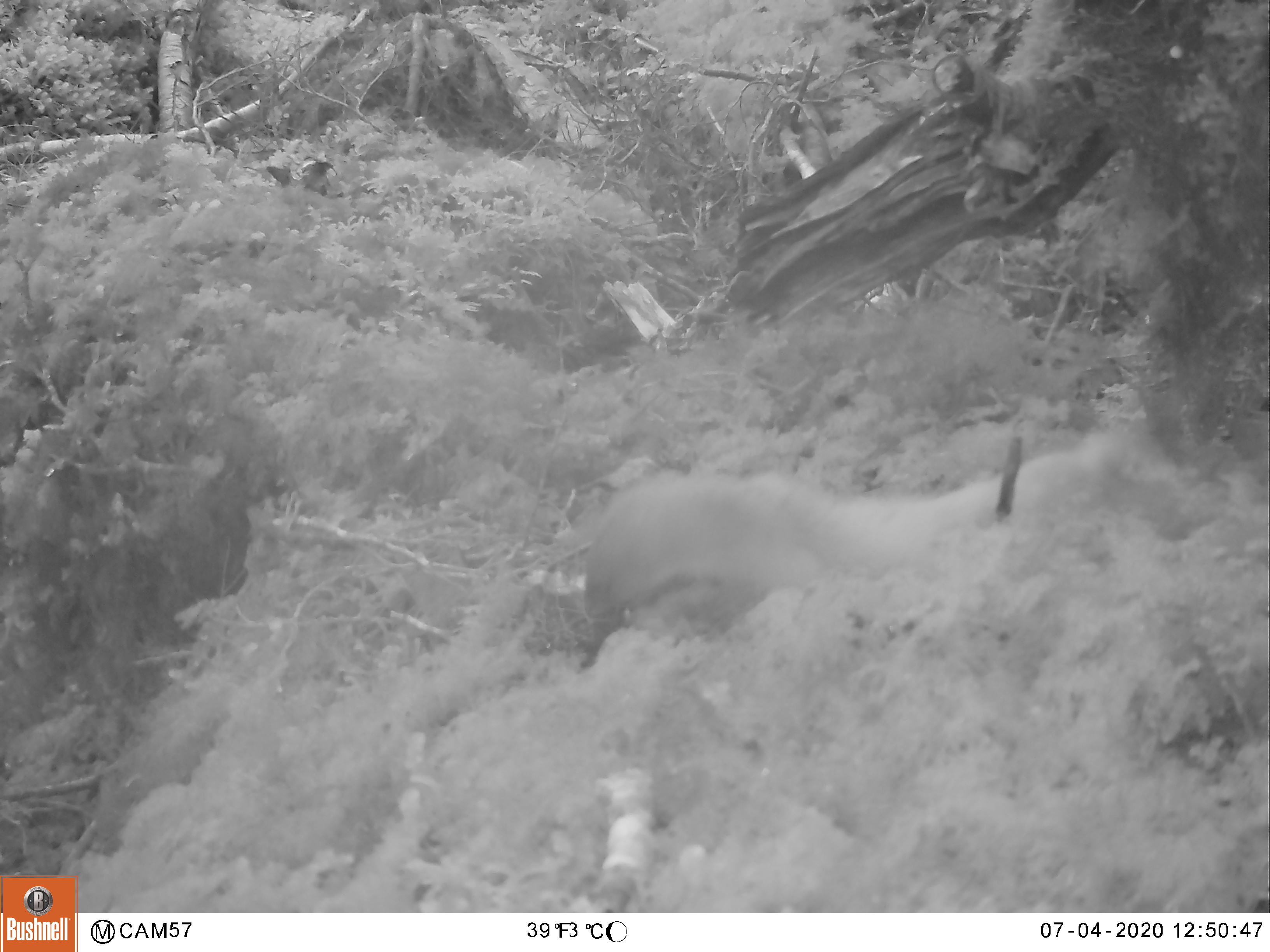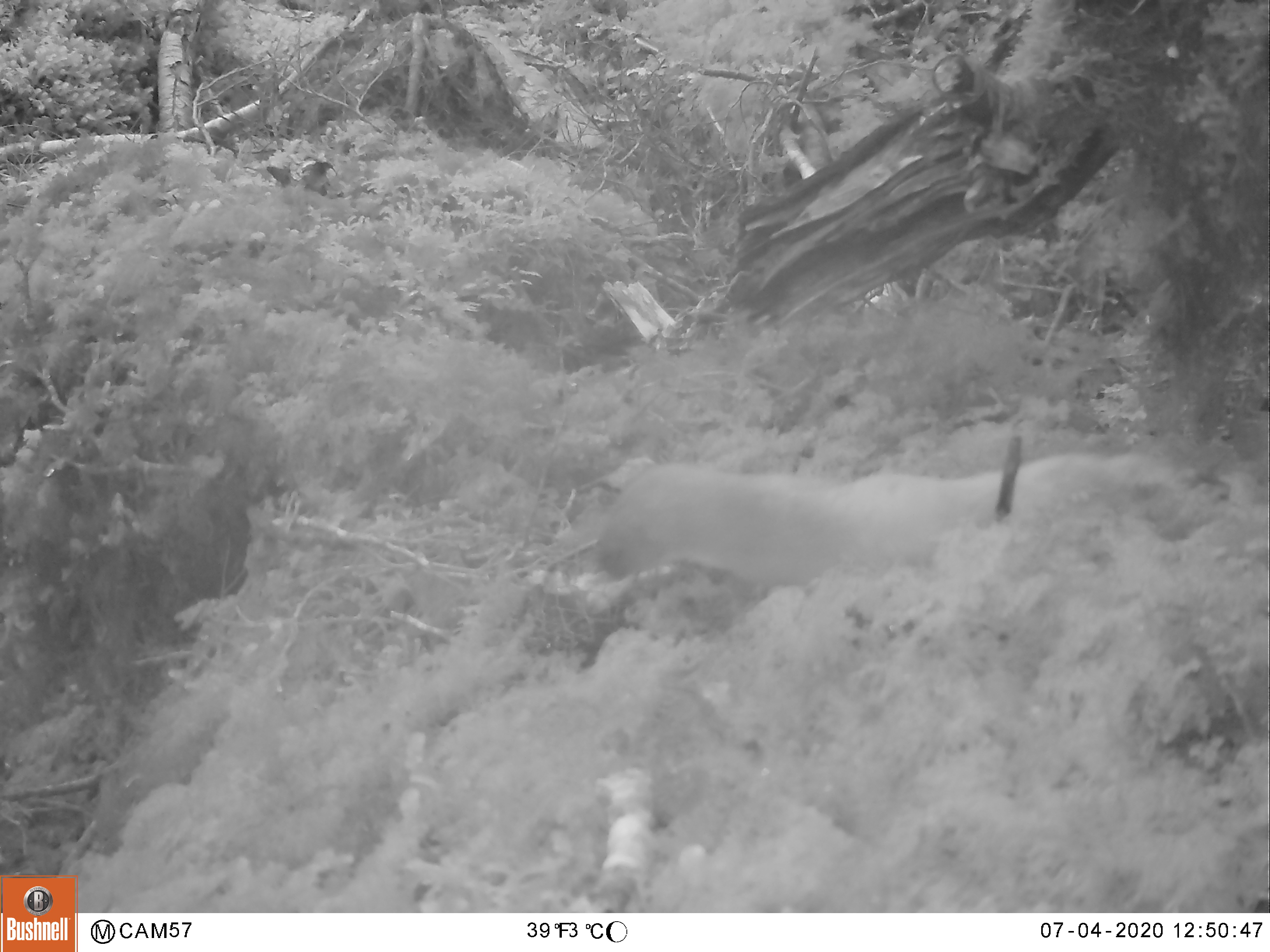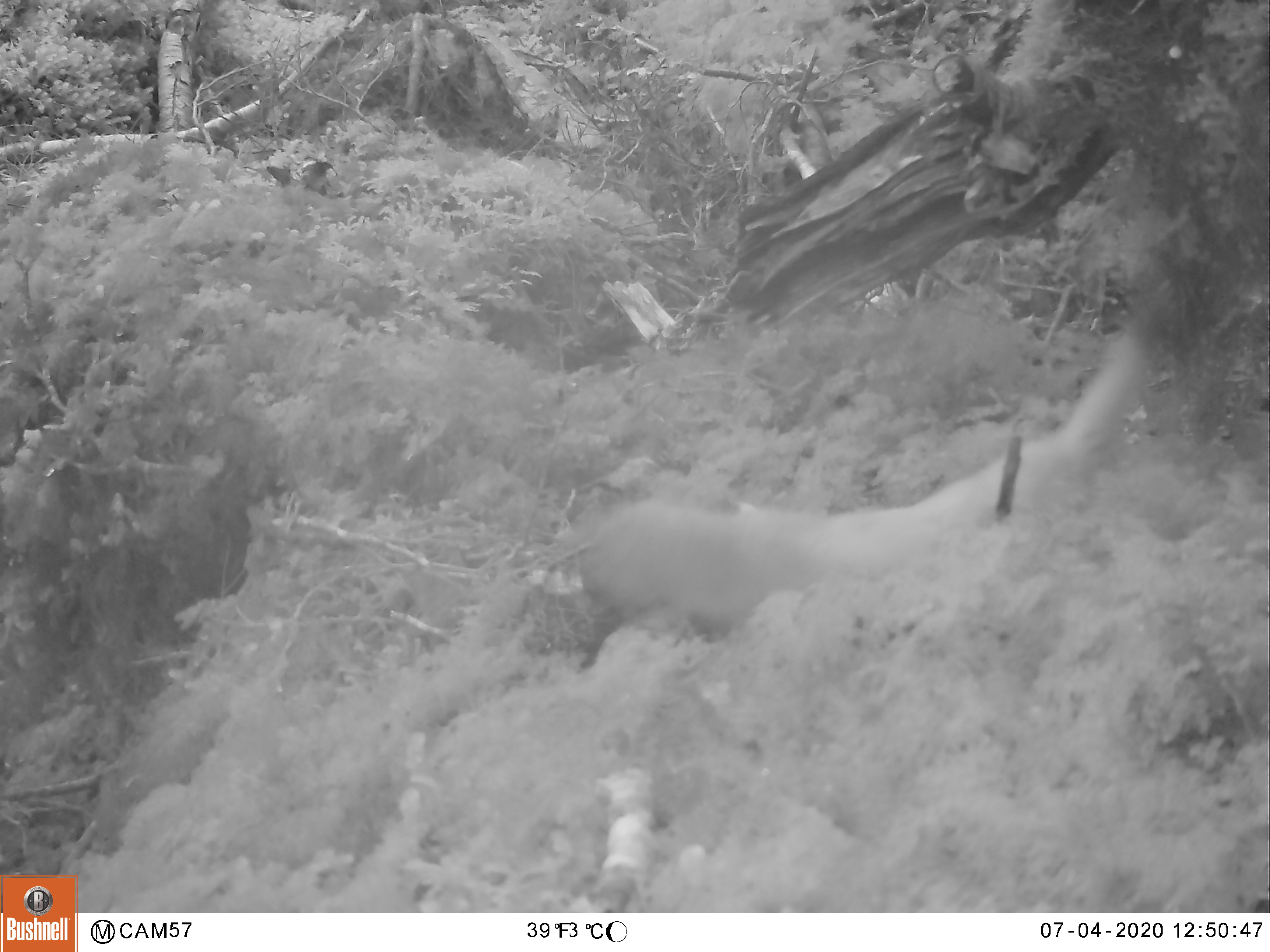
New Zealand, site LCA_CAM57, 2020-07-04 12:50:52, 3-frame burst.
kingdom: Animalia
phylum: Chordata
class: Mammalia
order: Carnivora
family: Mustelidae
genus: Mustela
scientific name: Mustela erminea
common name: stoat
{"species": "stoat (Mustela erminea)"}